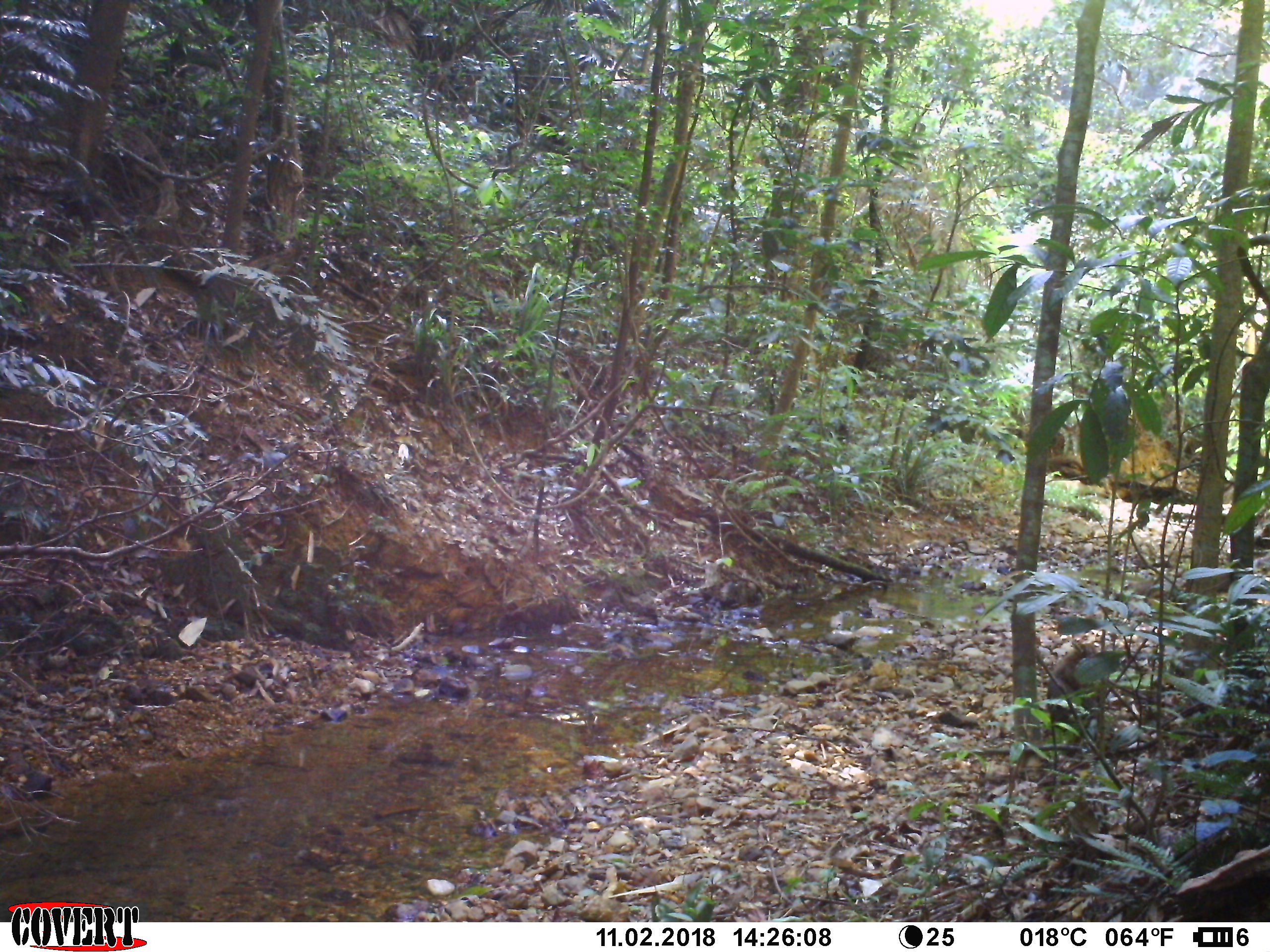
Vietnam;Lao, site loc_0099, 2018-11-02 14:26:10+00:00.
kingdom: Animalia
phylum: Chordata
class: Mammalia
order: Primates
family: Cercopithecidae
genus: Macaca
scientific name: Macaca nemestrina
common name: pig-tailed macaque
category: pig tailed macaque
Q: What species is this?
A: Pig tailed macaque (pig-tailed macaque) (Macaca nemestrina).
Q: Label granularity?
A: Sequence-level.